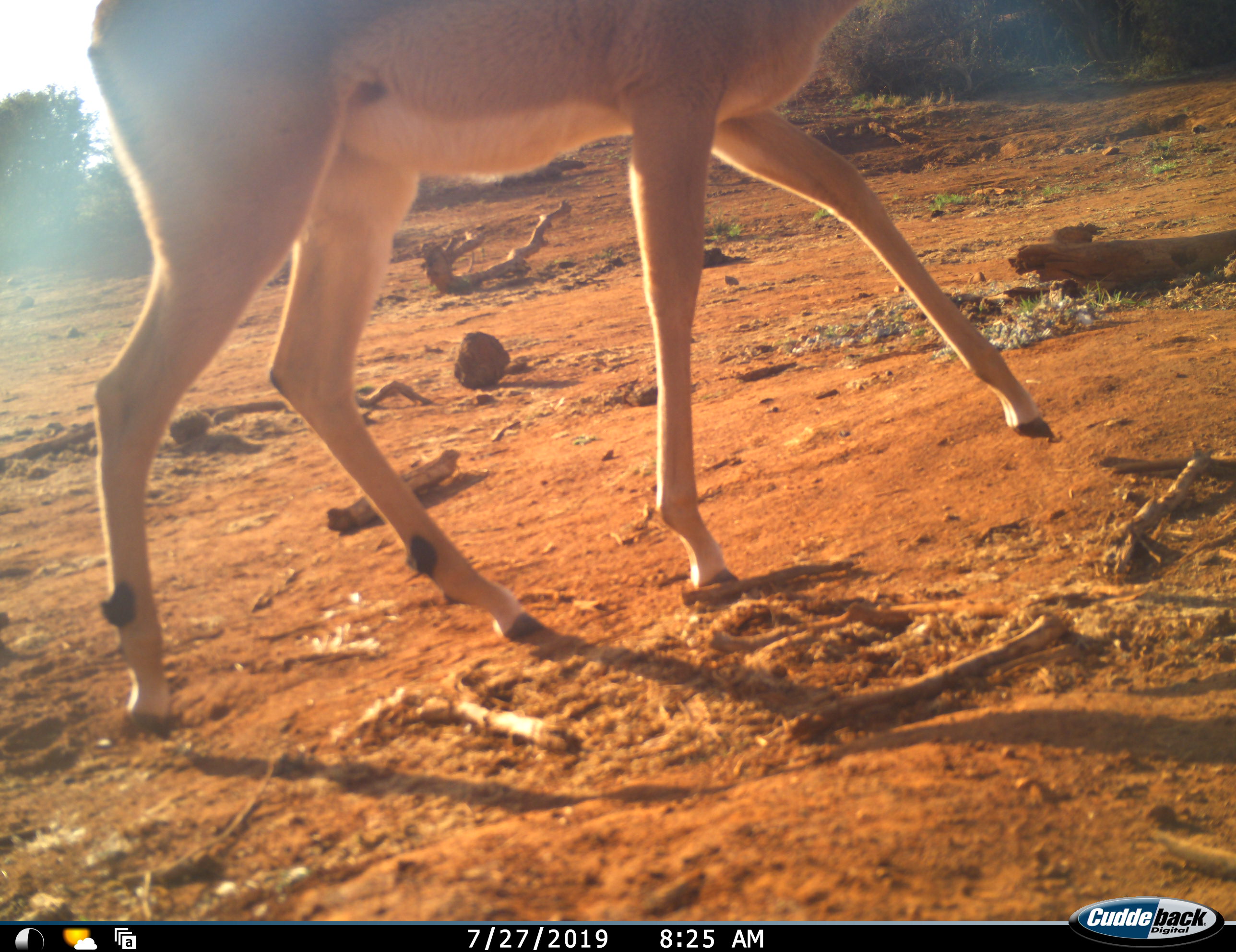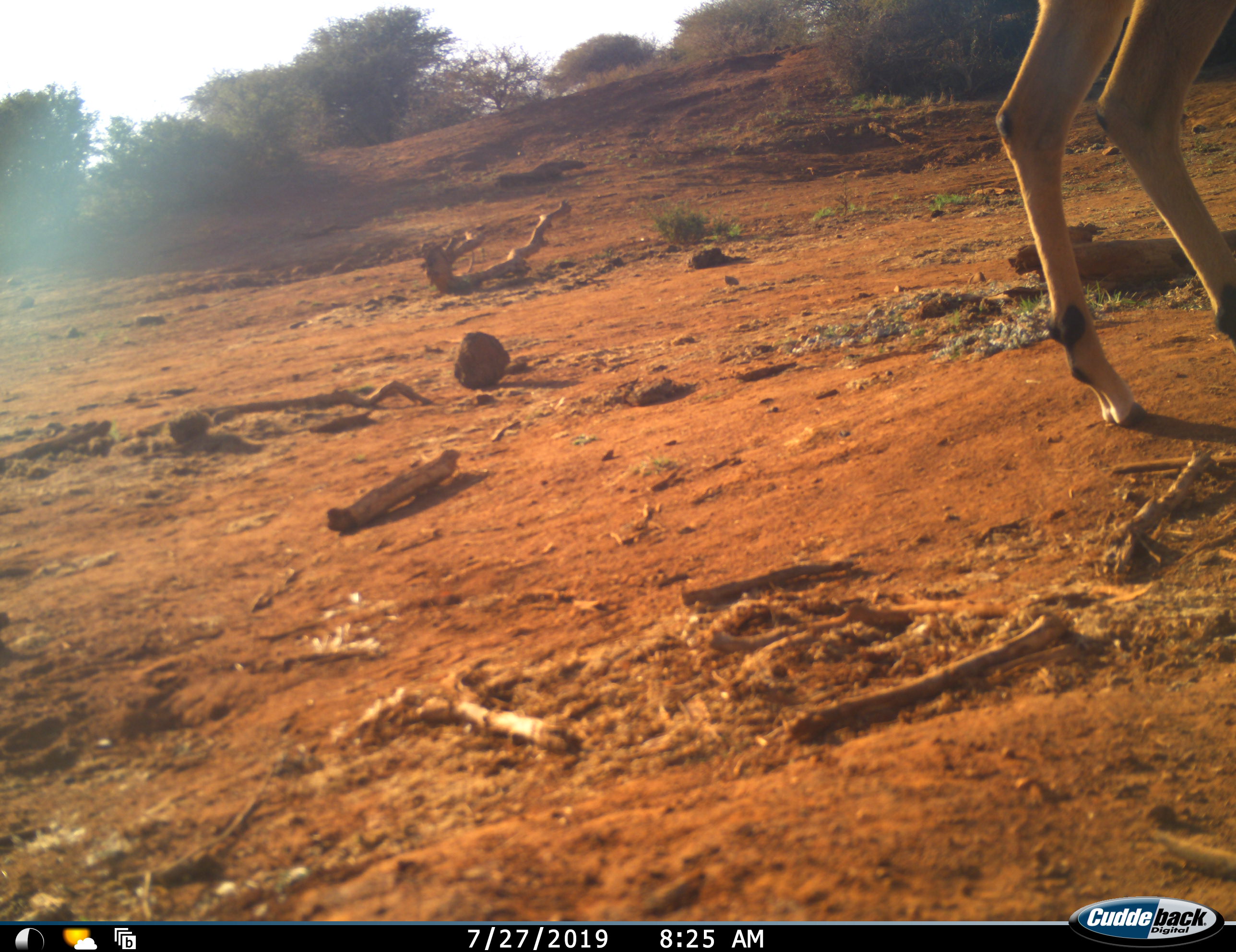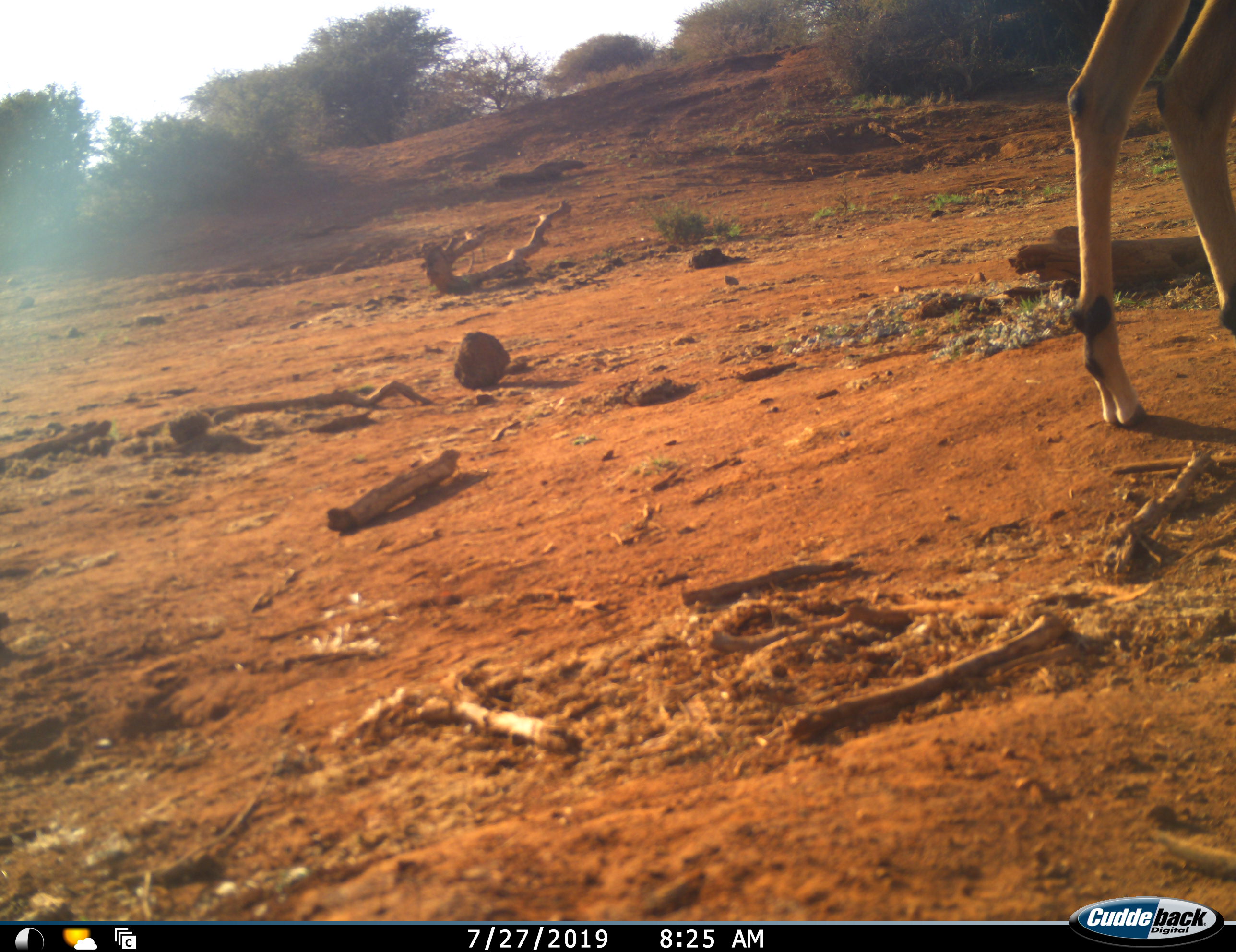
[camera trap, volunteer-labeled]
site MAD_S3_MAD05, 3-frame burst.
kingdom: Animalia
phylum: Chordata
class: Mammalia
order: Artiodactyla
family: Bovidae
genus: Aepyceros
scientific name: Aepyceros melampus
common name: impala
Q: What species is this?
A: Impala (Aepyceros melampus).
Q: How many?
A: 1.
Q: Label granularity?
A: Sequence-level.